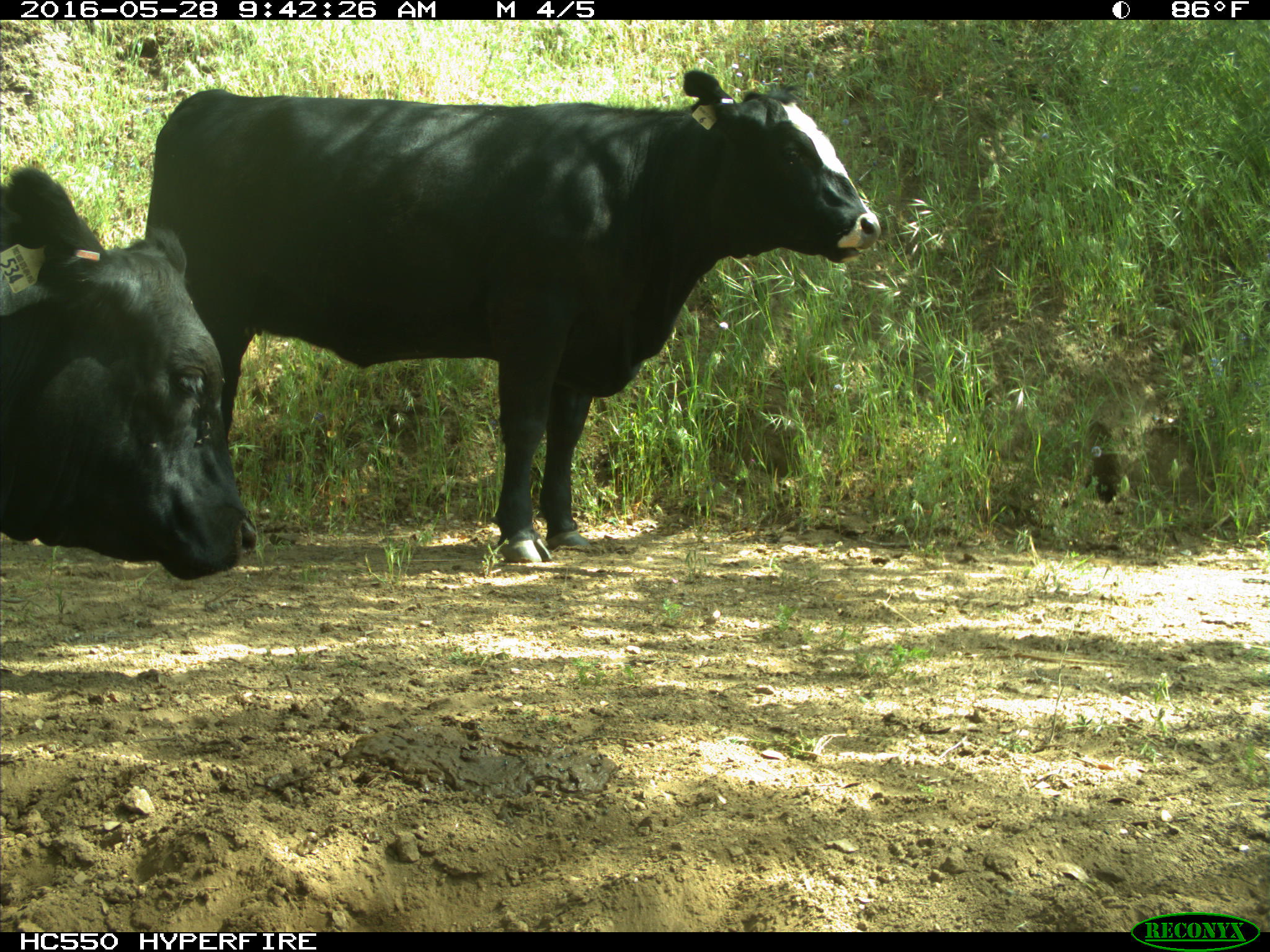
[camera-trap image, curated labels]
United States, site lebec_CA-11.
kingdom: Animalia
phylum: Chordata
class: Mammalia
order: Artiodactyla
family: Bovidae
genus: Bos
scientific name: Bos taurus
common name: domestic cow